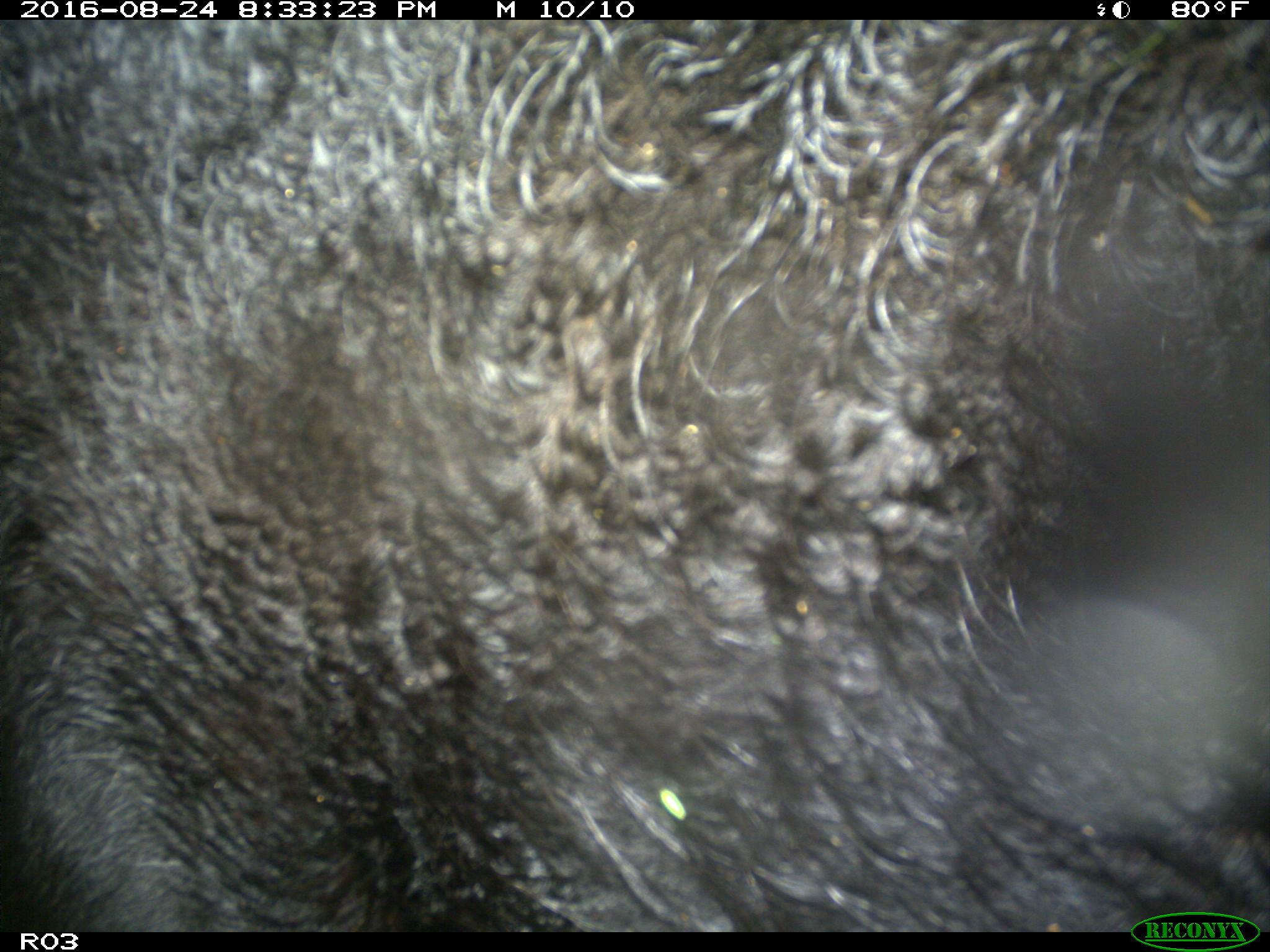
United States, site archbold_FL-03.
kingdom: Animalia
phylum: Chordata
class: Mammalia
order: Artiodactyla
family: Bovidae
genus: Bos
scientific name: Bos taurus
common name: domestic cow